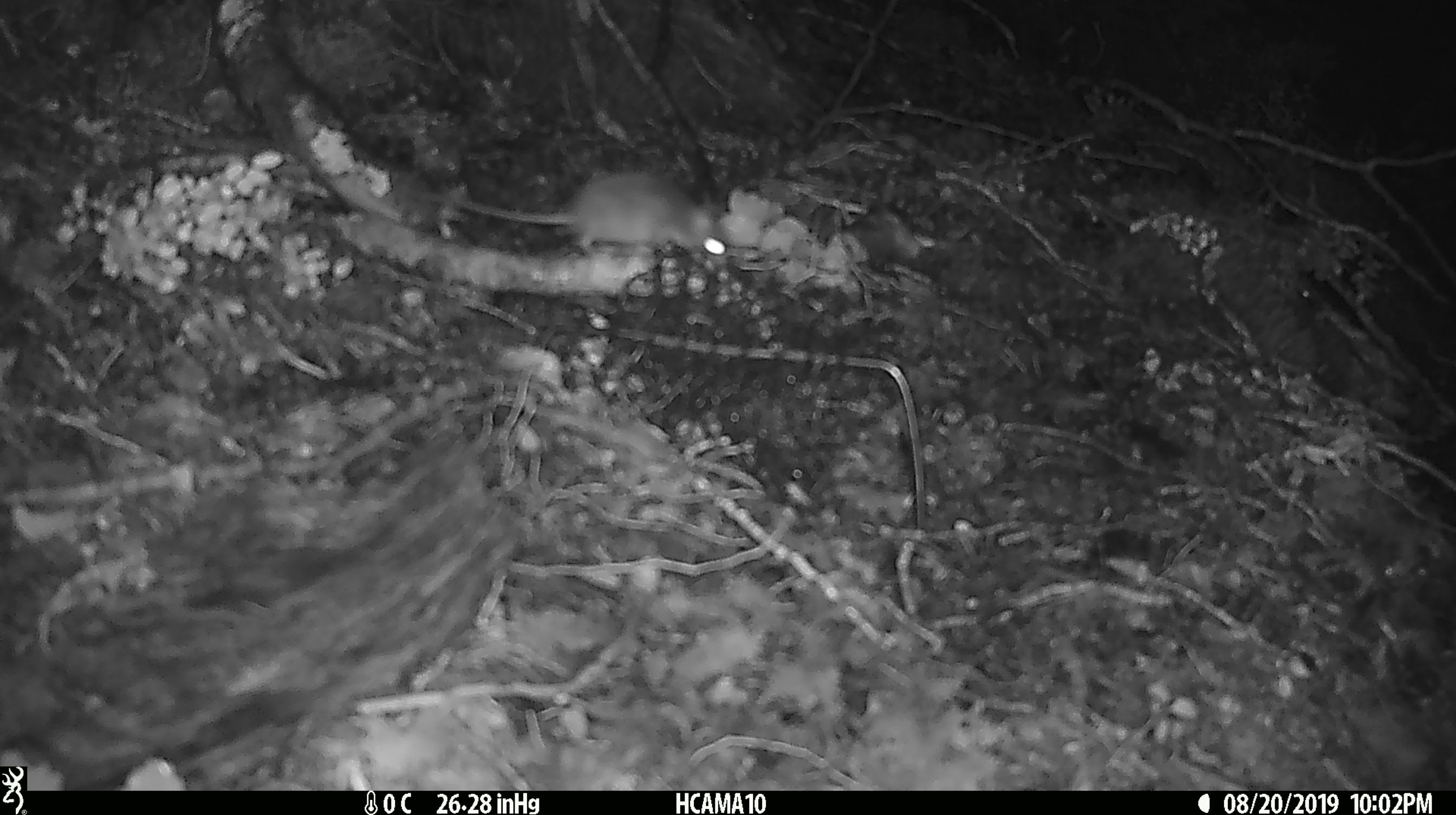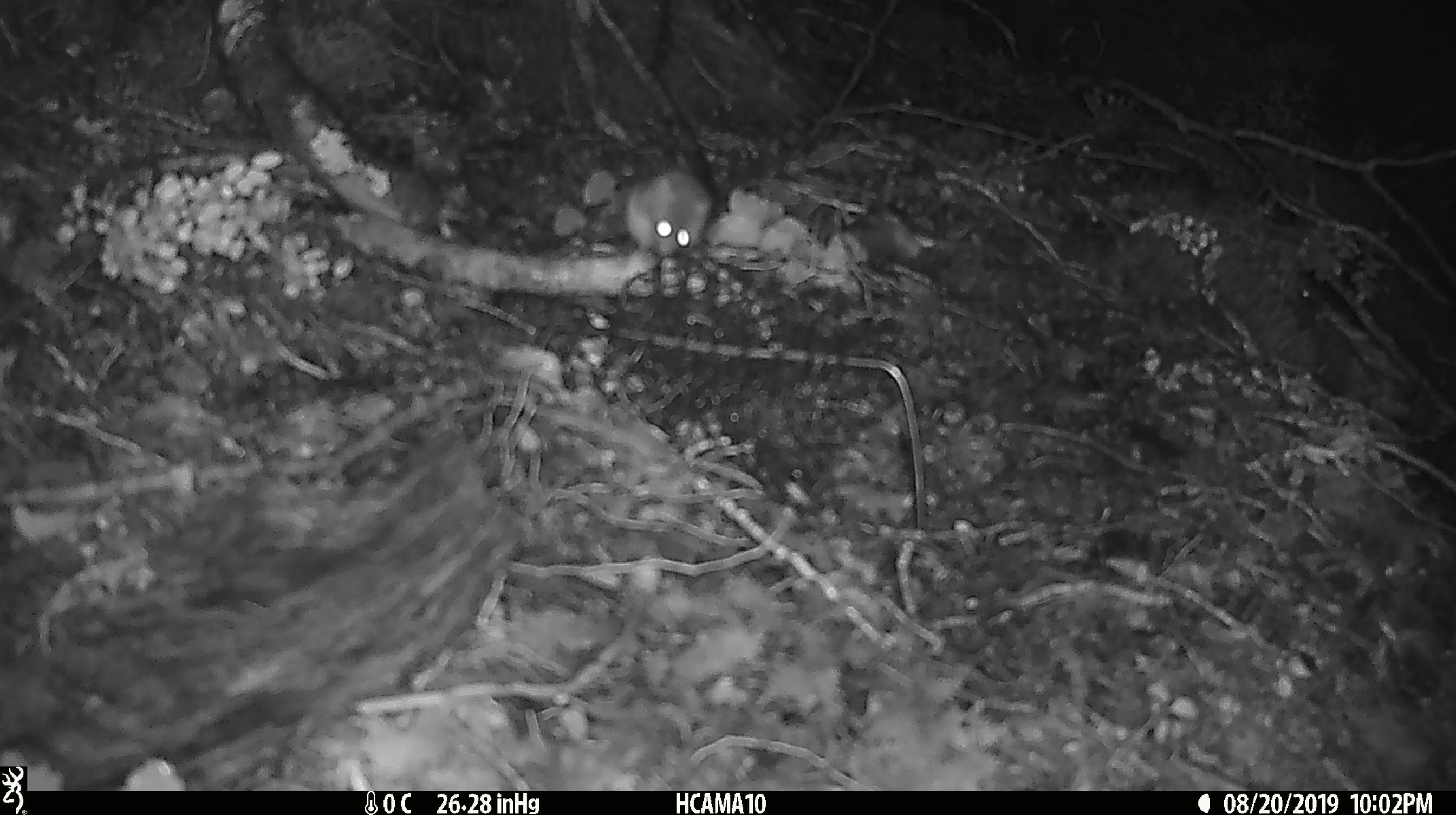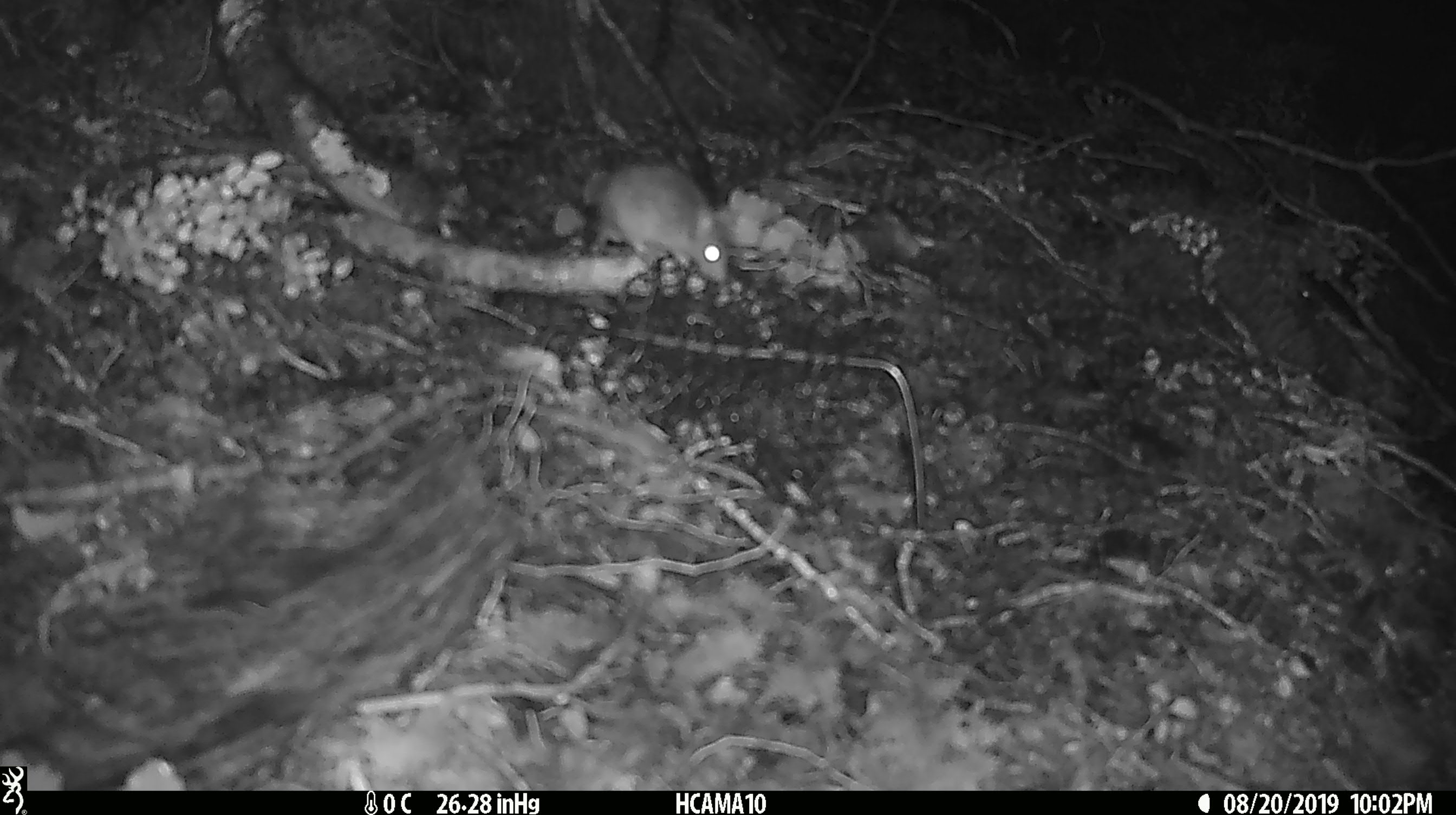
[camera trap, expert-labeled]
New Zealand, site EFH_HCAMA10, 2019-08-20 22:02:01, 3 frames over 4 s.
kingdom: Animalia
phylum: Chordata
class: Mammalia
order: Rodentia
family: Muridae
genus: Mus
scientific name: Mus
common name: mouse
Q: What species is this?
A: Mouse (Mus).